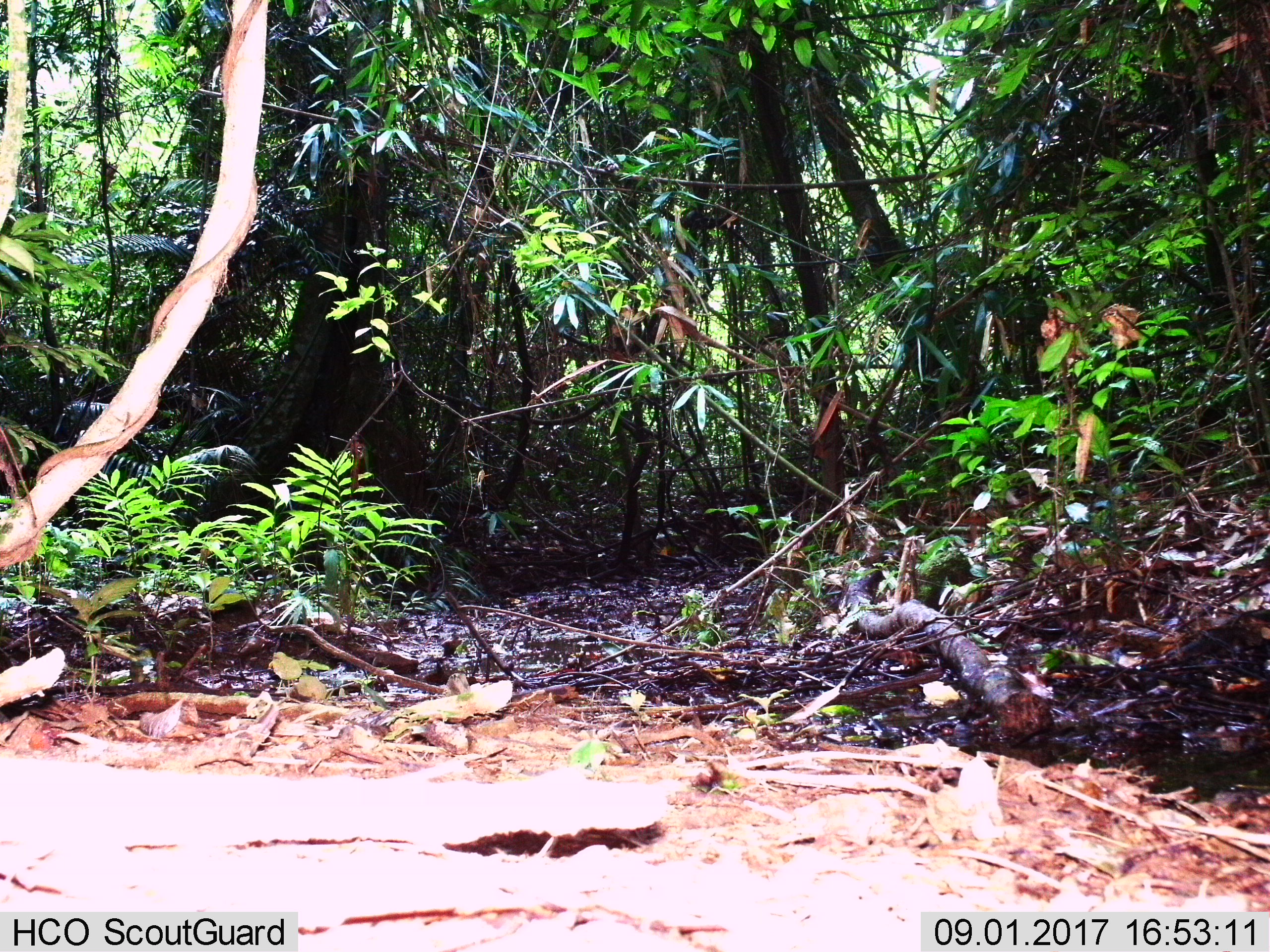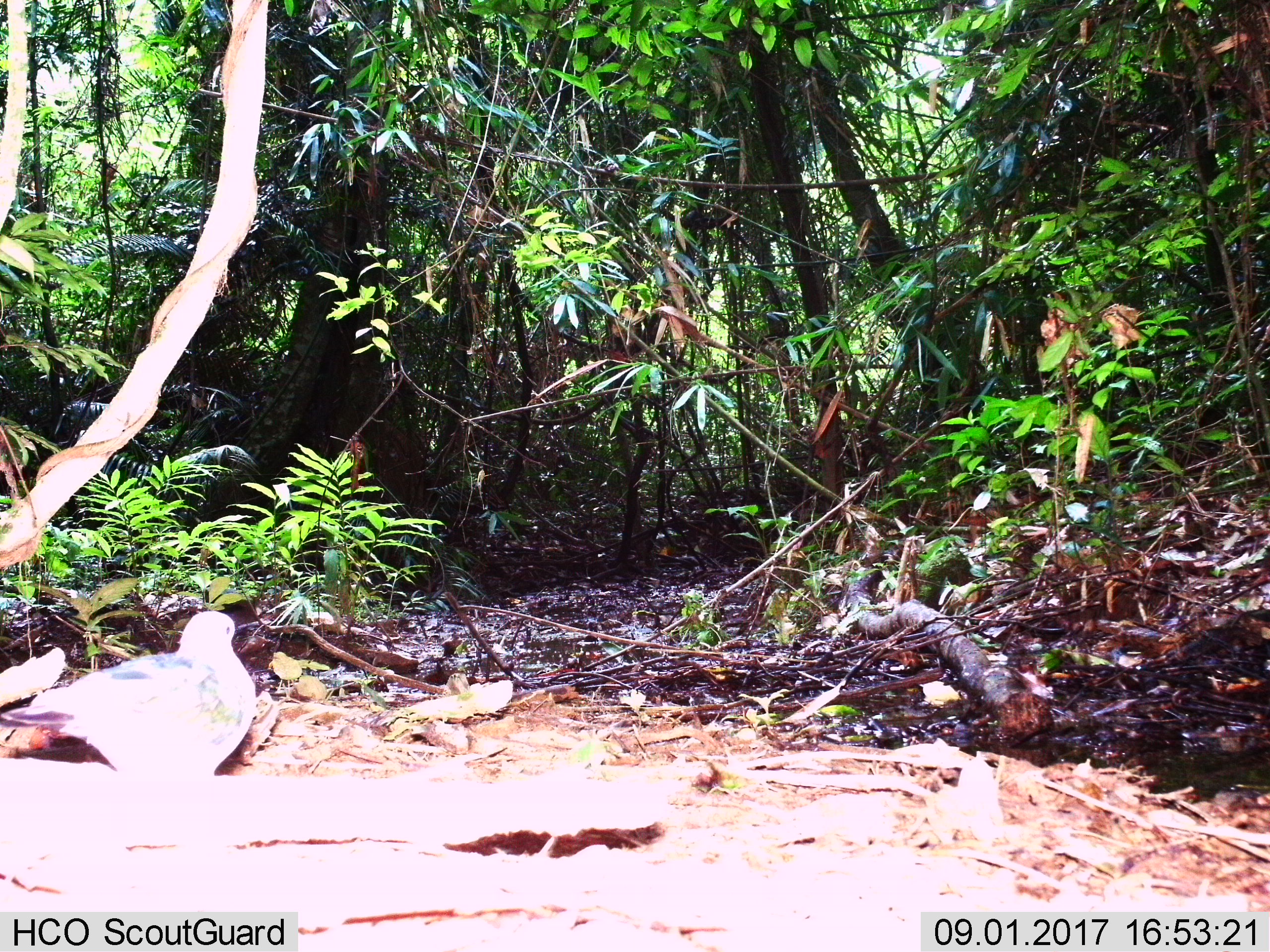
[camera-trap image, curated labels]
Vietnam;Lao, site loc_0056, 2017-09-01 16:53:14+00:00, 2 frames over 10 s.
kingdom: Animalia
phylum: Chordata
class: Aves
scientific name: Aves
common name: bird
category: unidentified bird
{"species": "unidentified bird (bird) (Aves)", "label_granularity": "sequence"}